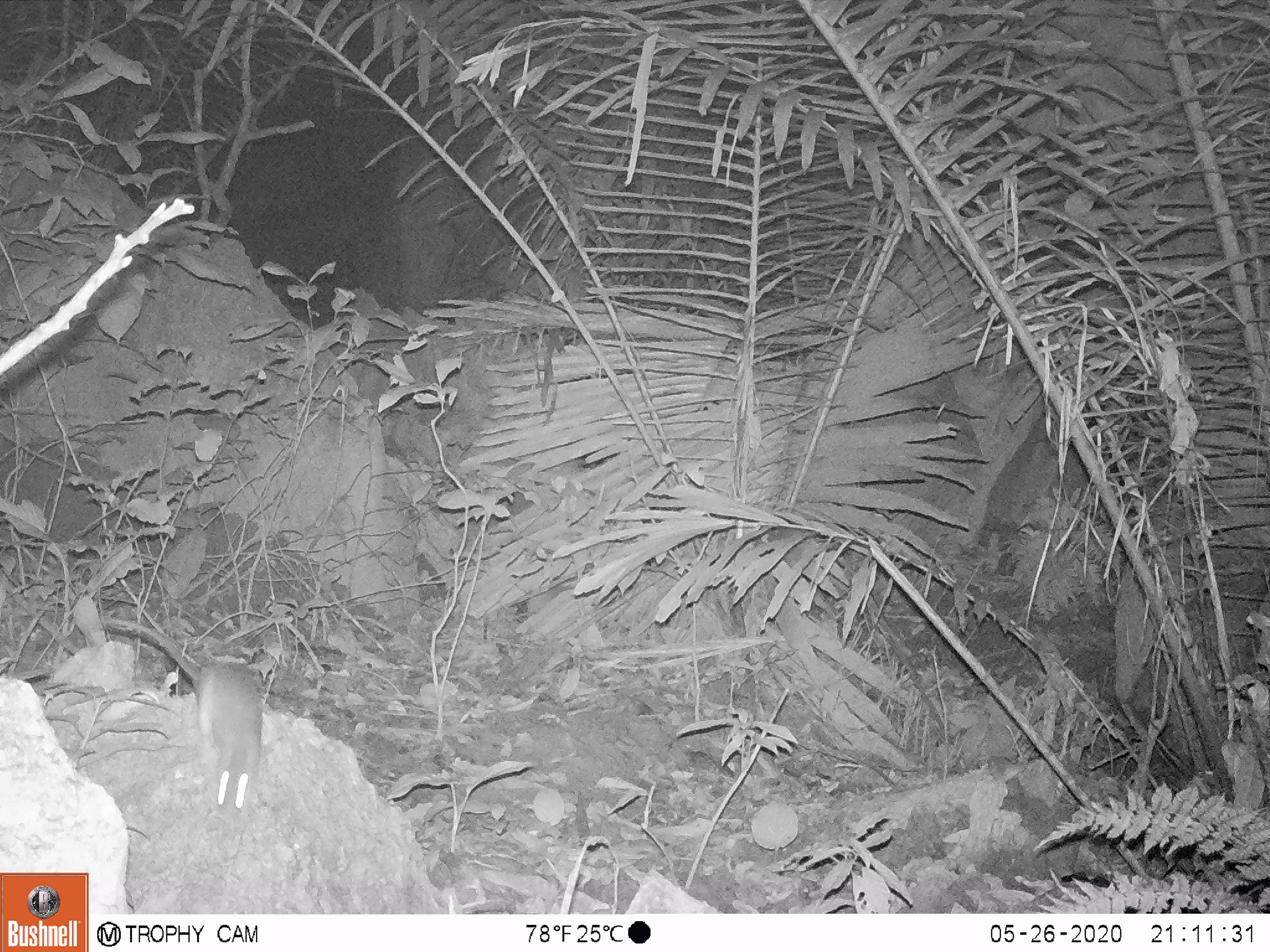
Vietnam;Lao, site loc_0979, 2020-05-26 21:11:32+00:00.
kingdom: Animalia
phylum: Chordata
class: Mammalia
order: Rodentia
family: Muridae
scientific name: Muridae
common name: old-world mice and rats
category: unidentified murid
Unidentified murid (old-world mice and rats) (Muridae). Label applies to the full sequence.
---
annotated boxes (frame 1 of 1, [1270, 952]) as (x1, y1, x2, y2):
unidentified murid: (101, 613, 262, 823)